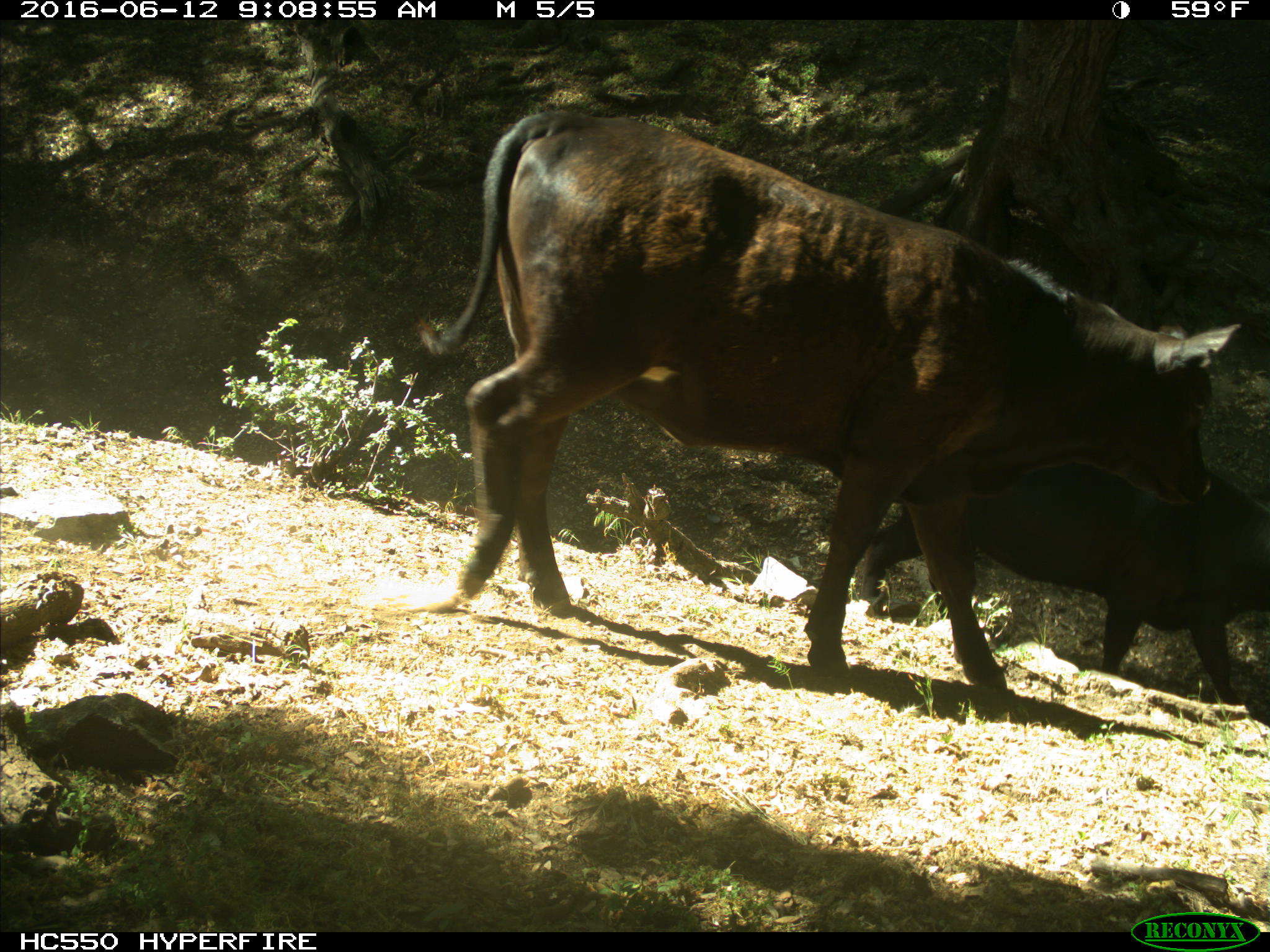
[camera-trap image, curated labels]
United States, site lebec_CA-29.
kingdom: Animalia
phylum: Chordata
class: Mammalia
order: Artiodactyla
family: Bovidae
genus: Bos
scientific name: Bos taurus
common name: domestic cow